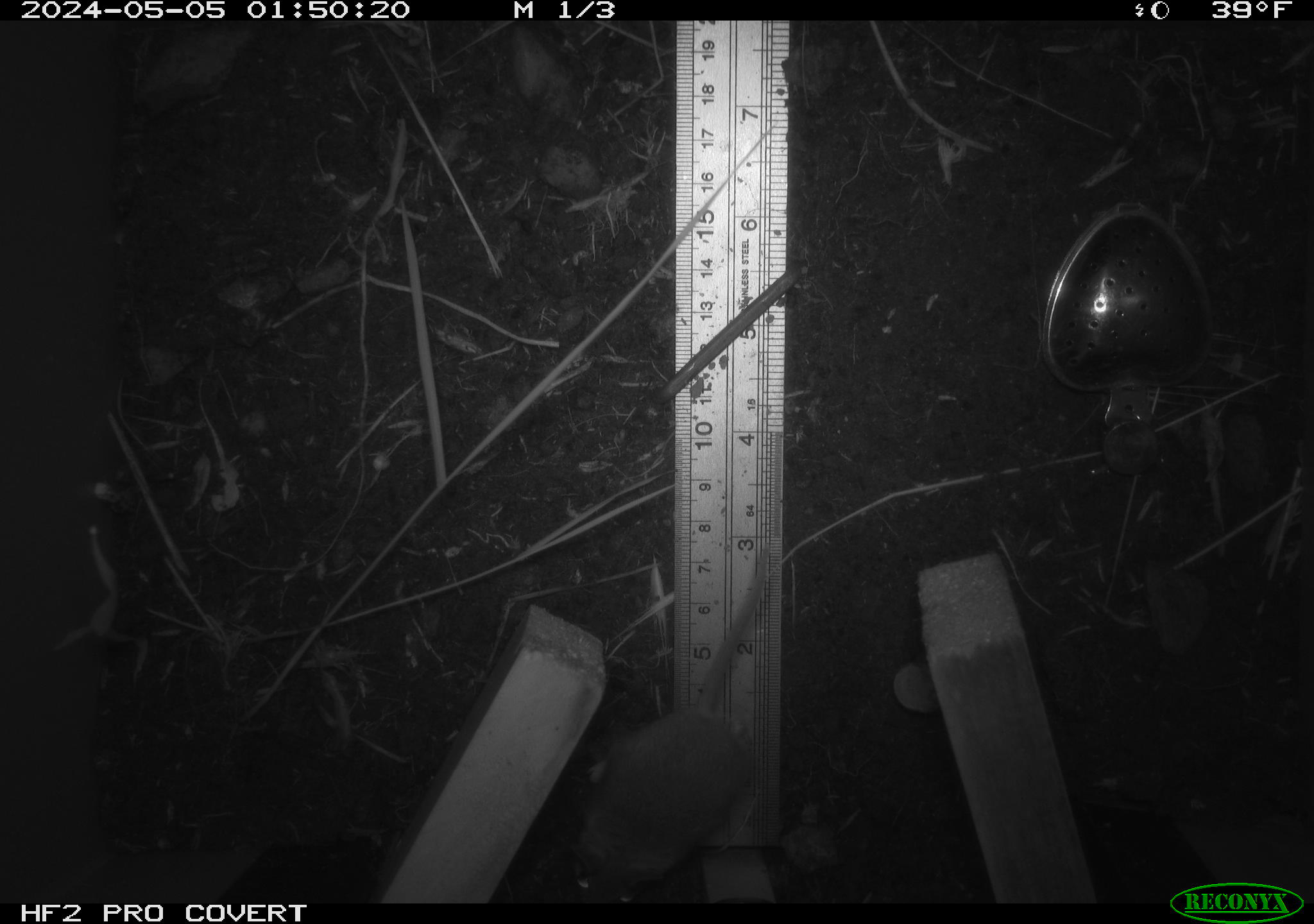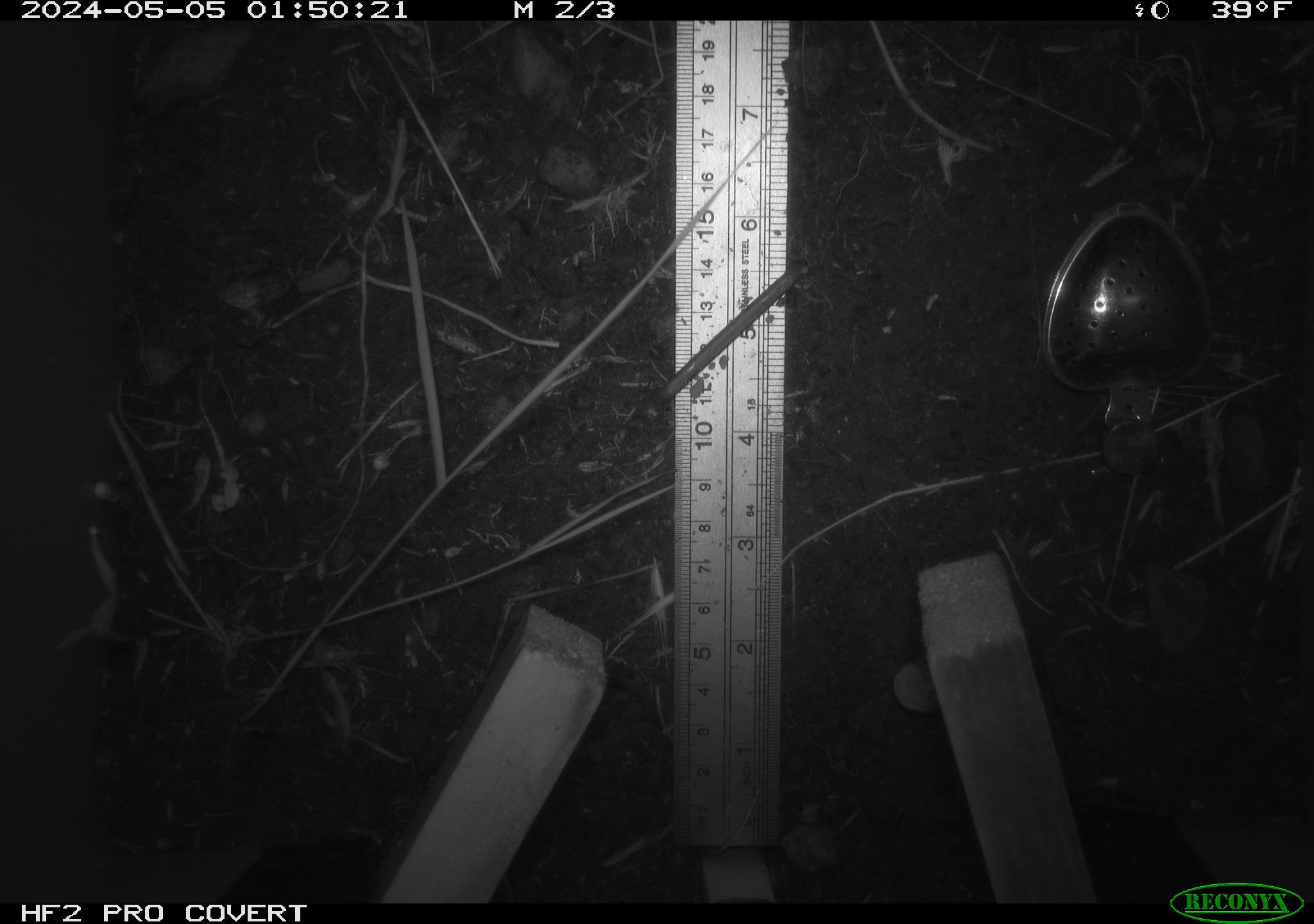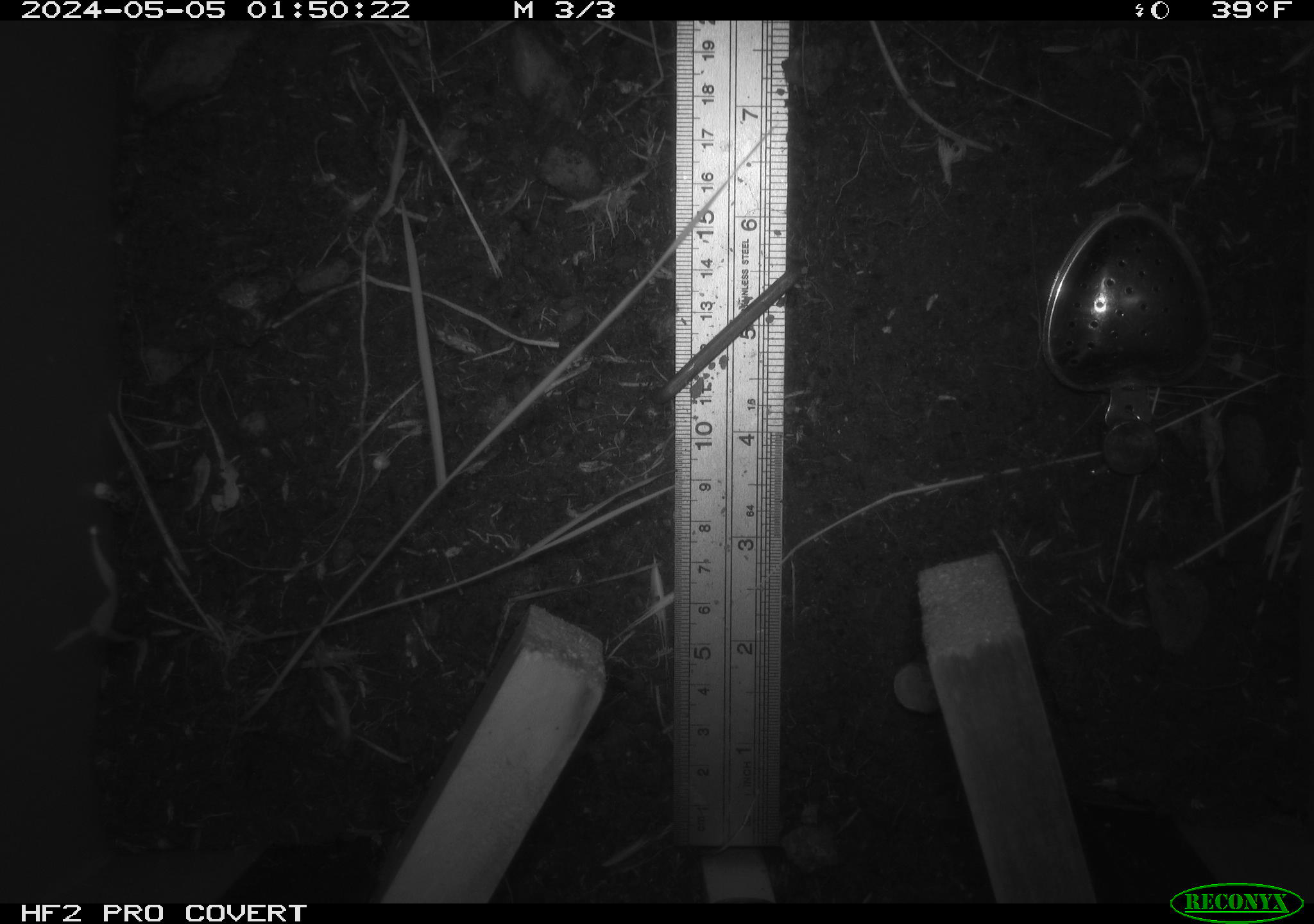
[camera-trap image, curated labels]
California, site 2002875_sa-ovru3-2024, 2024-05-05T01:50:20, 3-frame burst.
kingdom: Animalia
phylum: Chordata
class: Mammalia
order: Rodentia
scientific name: Rodentia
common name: mouse species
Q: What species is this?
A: Mouse species (Rodentia).